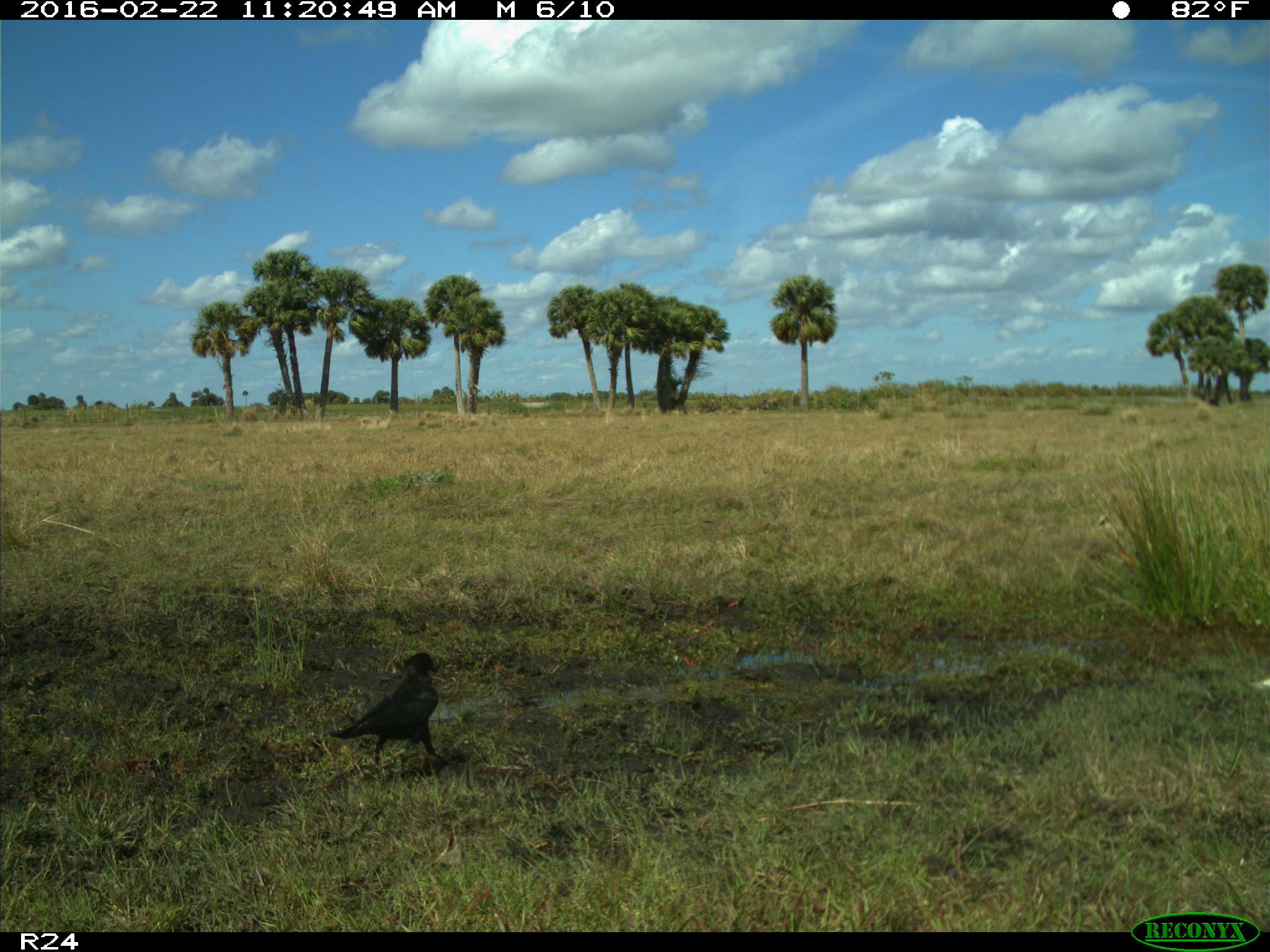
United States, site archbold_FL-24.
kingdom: Animalia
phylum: Chordata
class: Aves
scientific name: Aves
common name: birds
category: unidentified bird